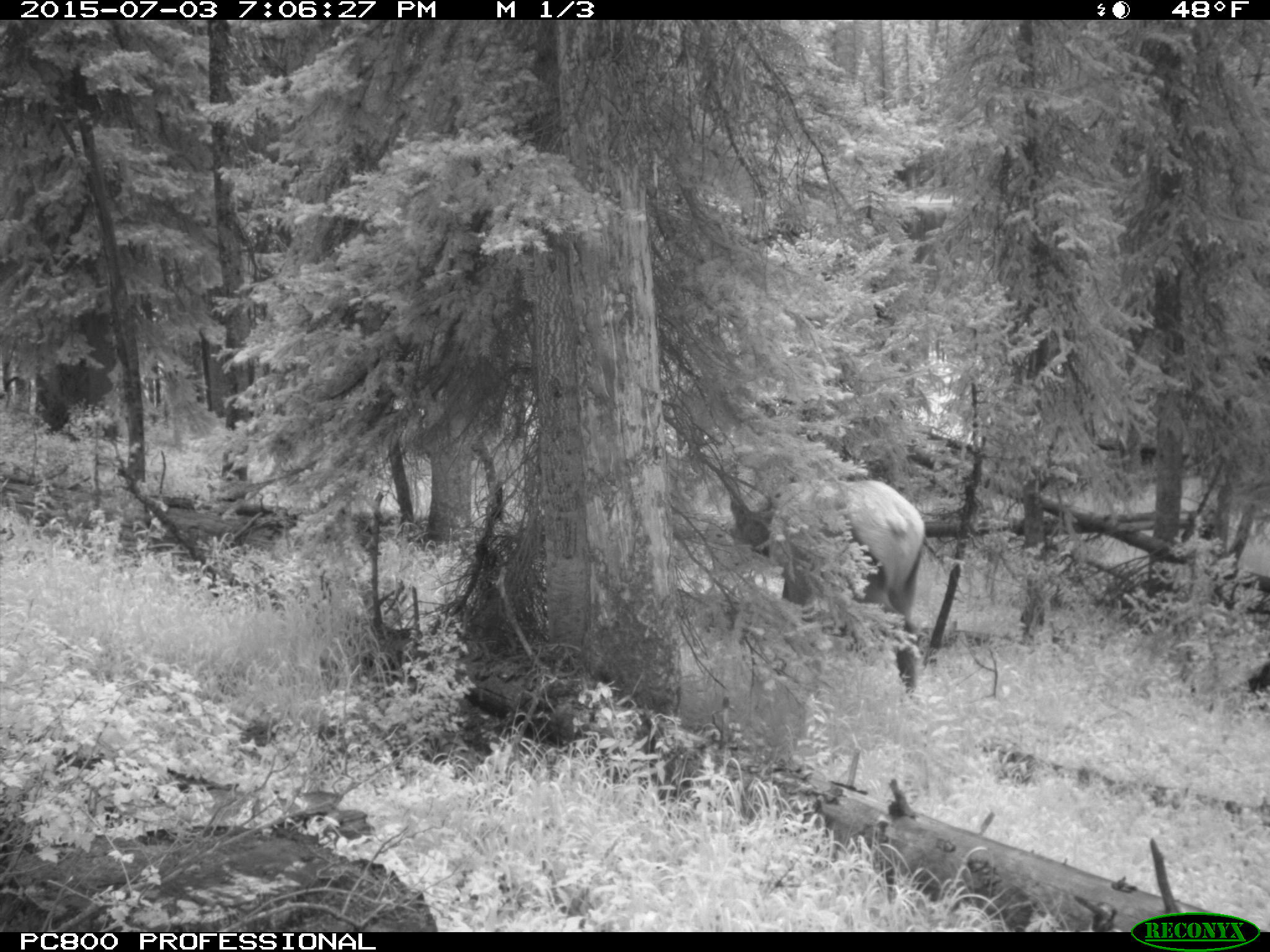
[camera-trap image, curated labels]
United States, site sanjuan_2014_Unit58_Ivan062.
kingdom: Animalia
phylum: Chordata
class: Mammalia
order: Artiodactyla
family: Cervidae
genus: Cervus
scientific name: Cervus elaphus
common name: red deer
Cervus elaphus (red deer).